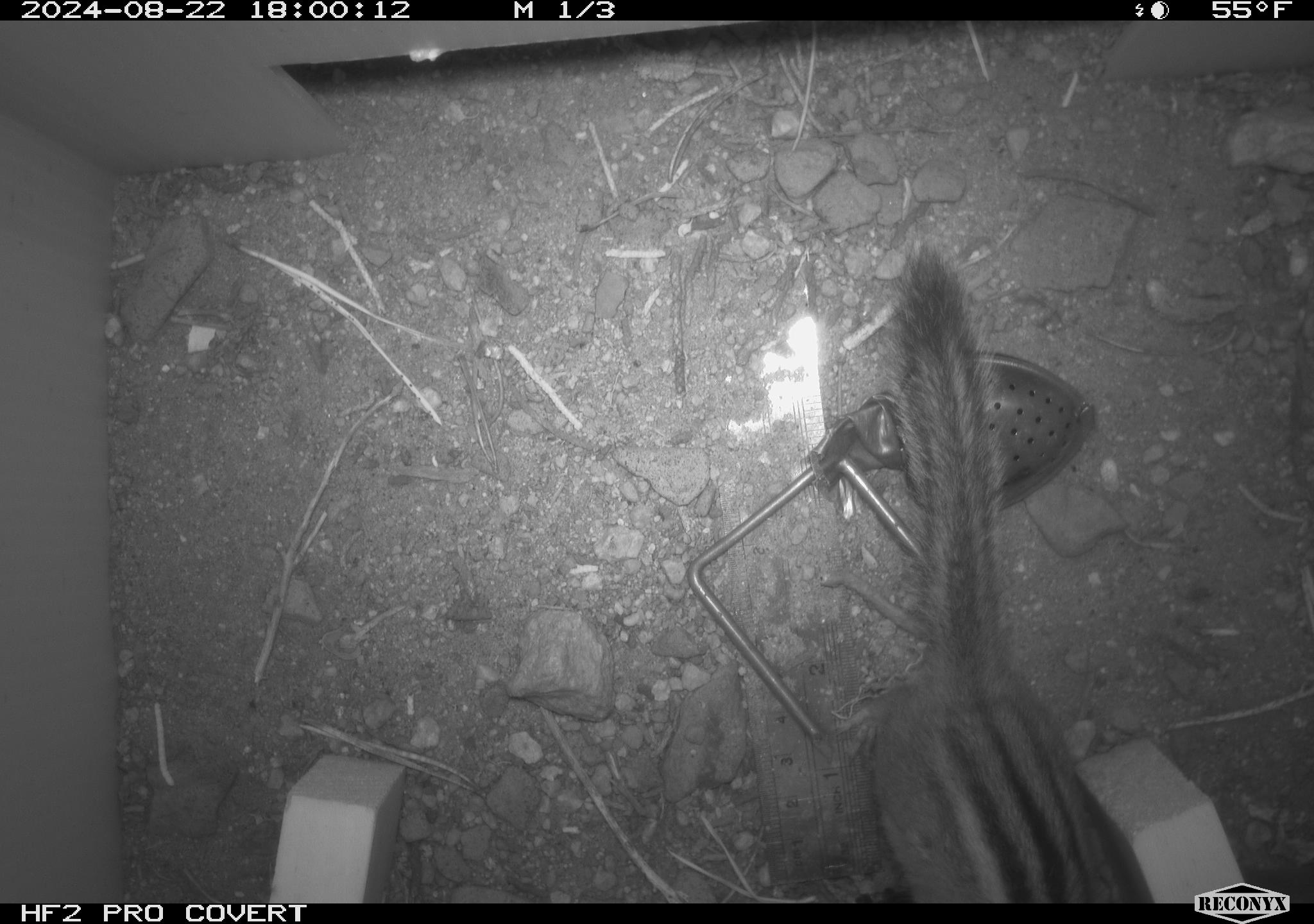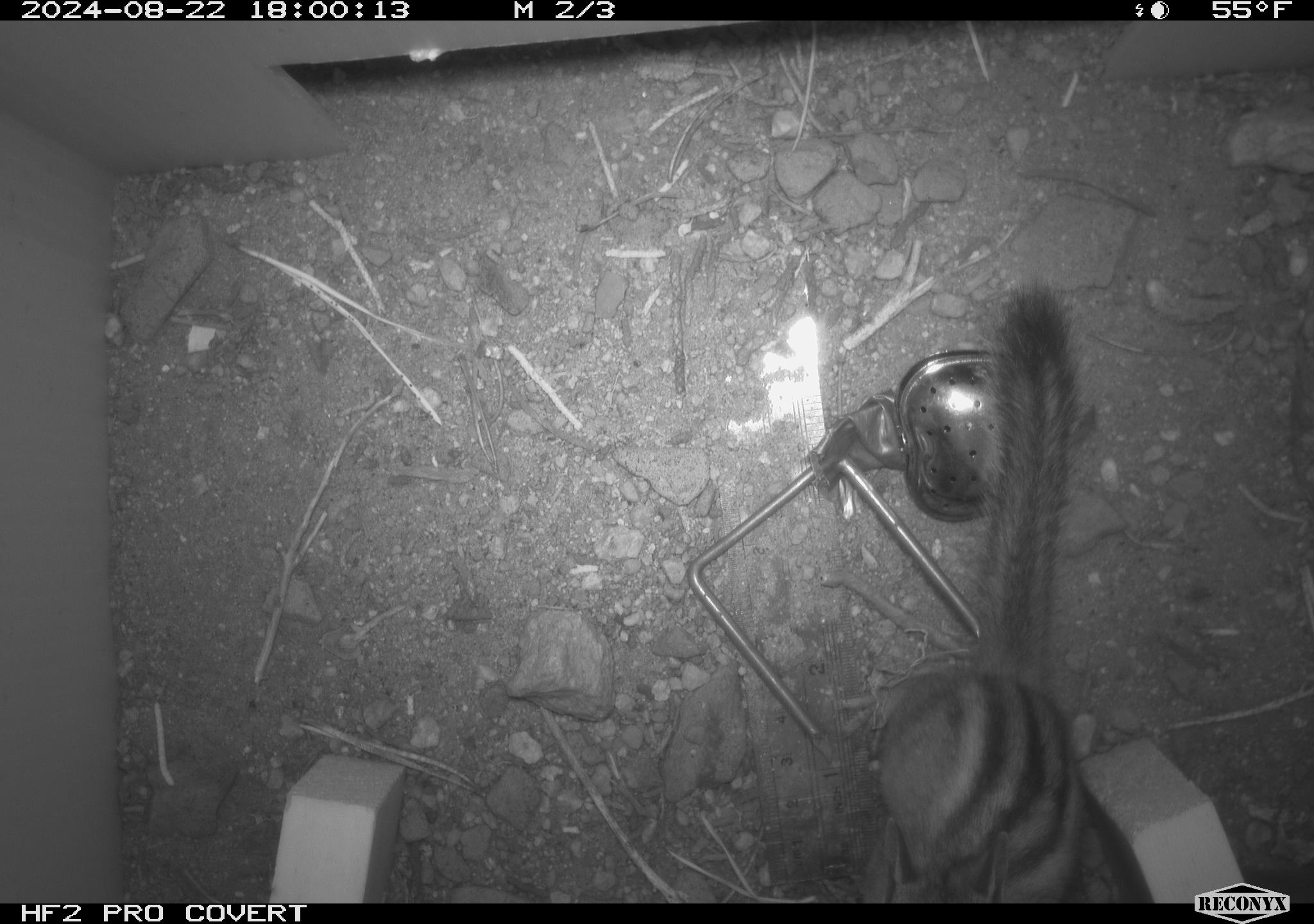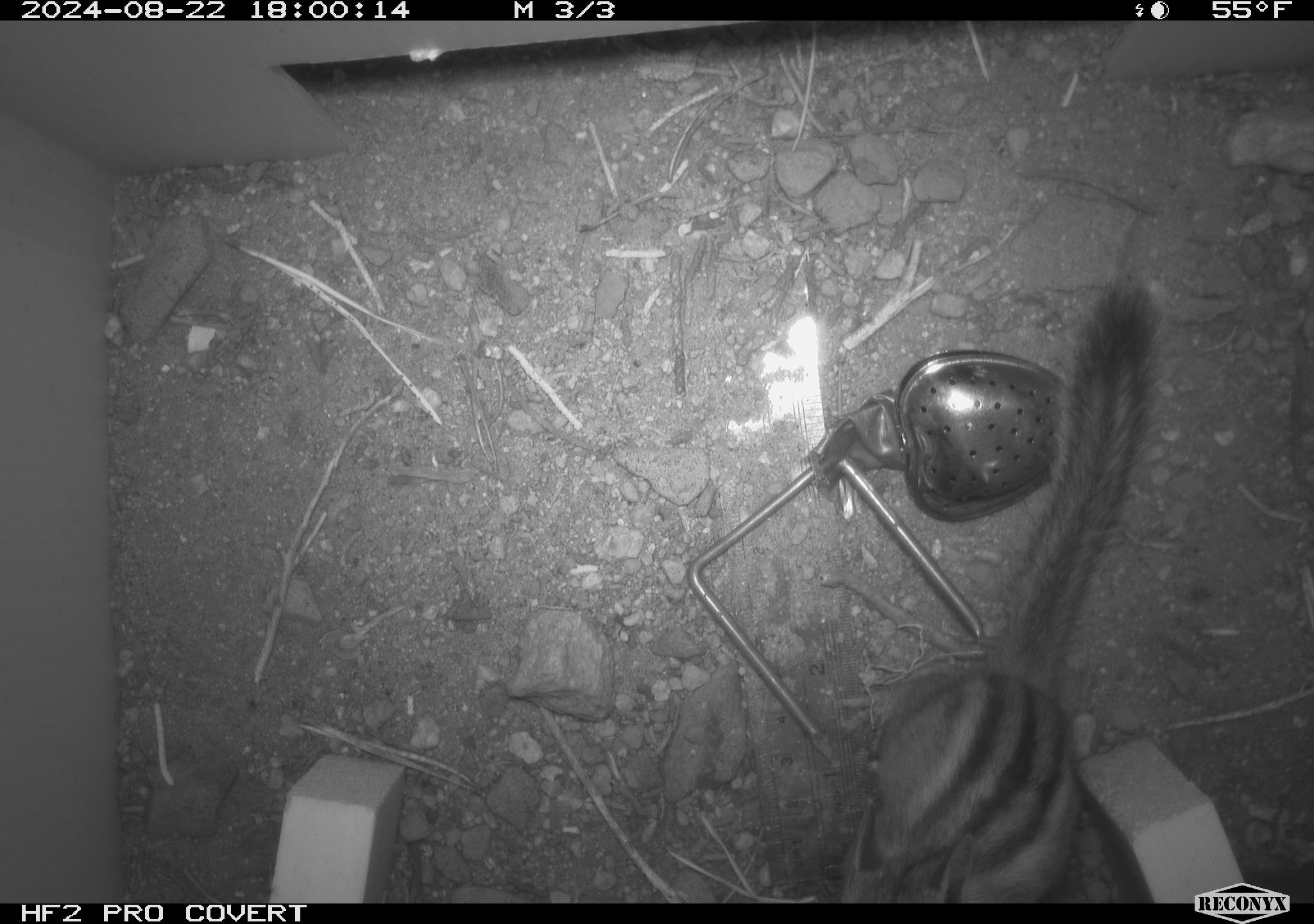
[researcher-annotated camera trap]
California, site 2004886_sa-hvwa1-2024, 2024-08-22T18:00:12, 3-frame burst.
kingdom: Animalia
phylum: Chordata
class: Mammalia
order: Rodentia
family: Sciuridae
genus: Neotamias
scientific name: Neotamias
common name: western chipmunks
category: neotamias species